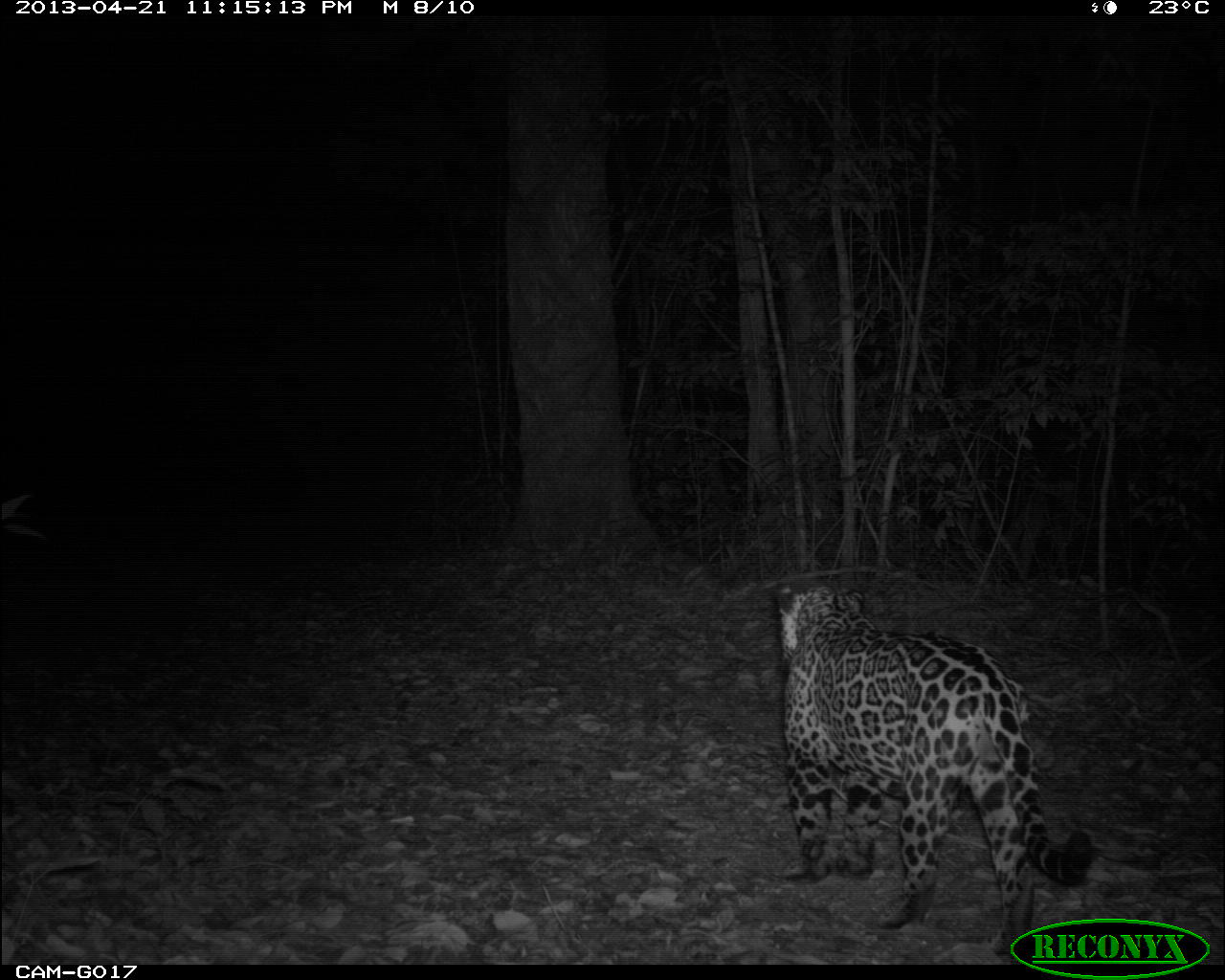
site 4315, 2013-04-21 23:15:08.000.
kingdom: Animalia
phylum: Chordata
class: Mammalia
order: Carnivora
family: Felidae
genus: Panthera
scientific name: Panthera onca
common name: jaguar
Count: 1.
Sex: male.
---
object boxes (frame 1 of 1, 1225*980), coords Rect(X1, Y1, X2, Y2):
panthera onca: Rect(766, 573, 1093, 958)